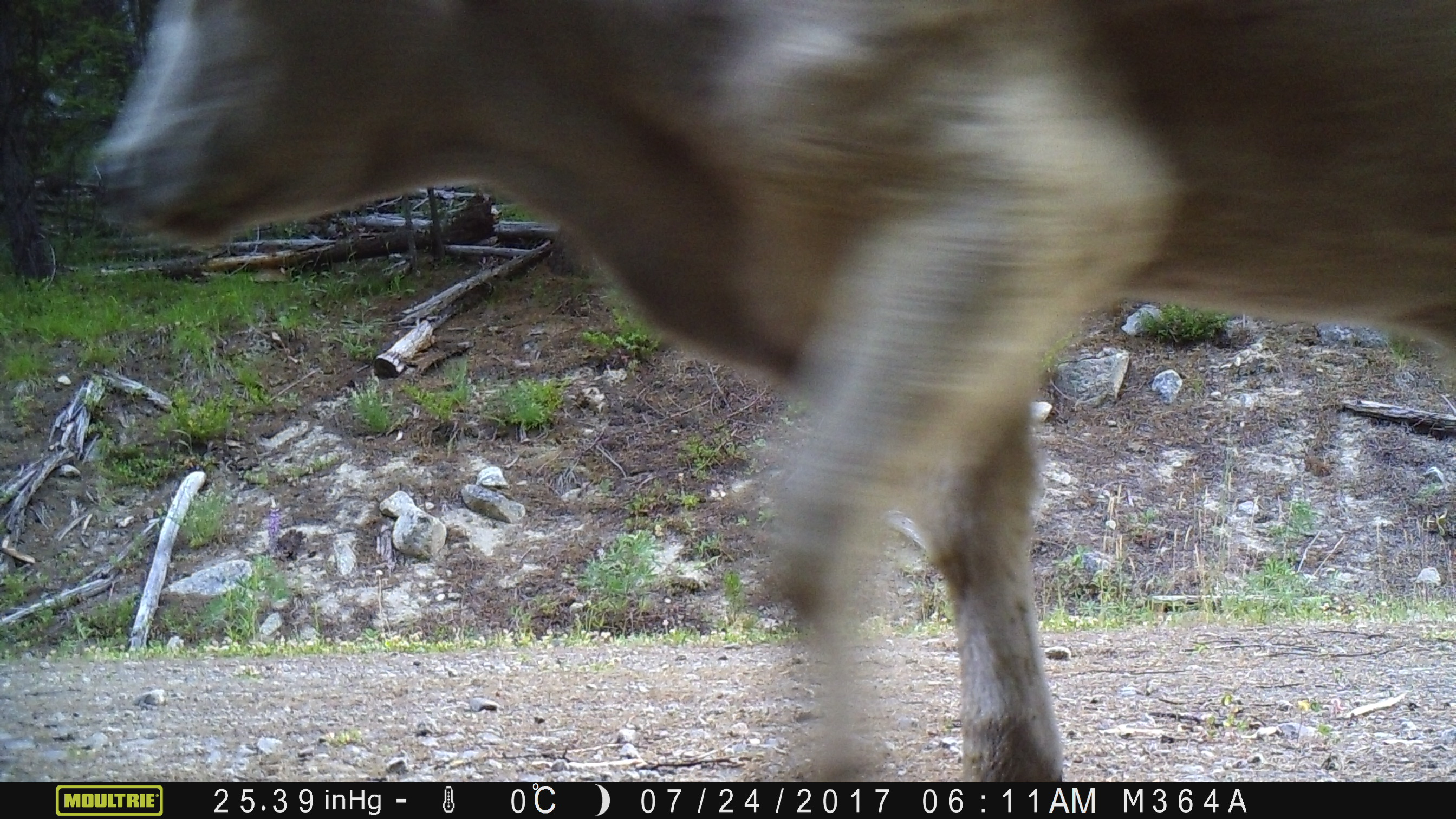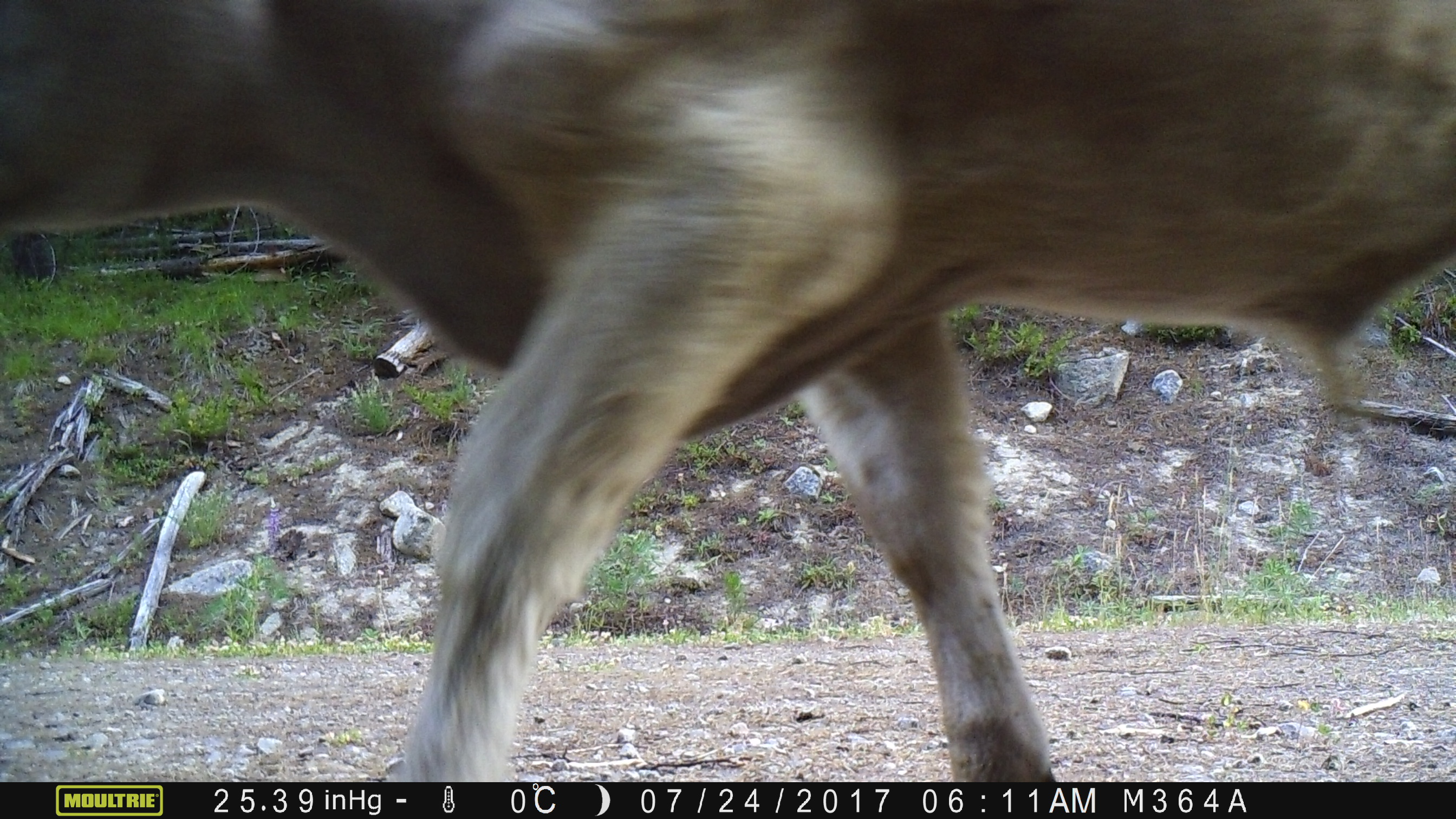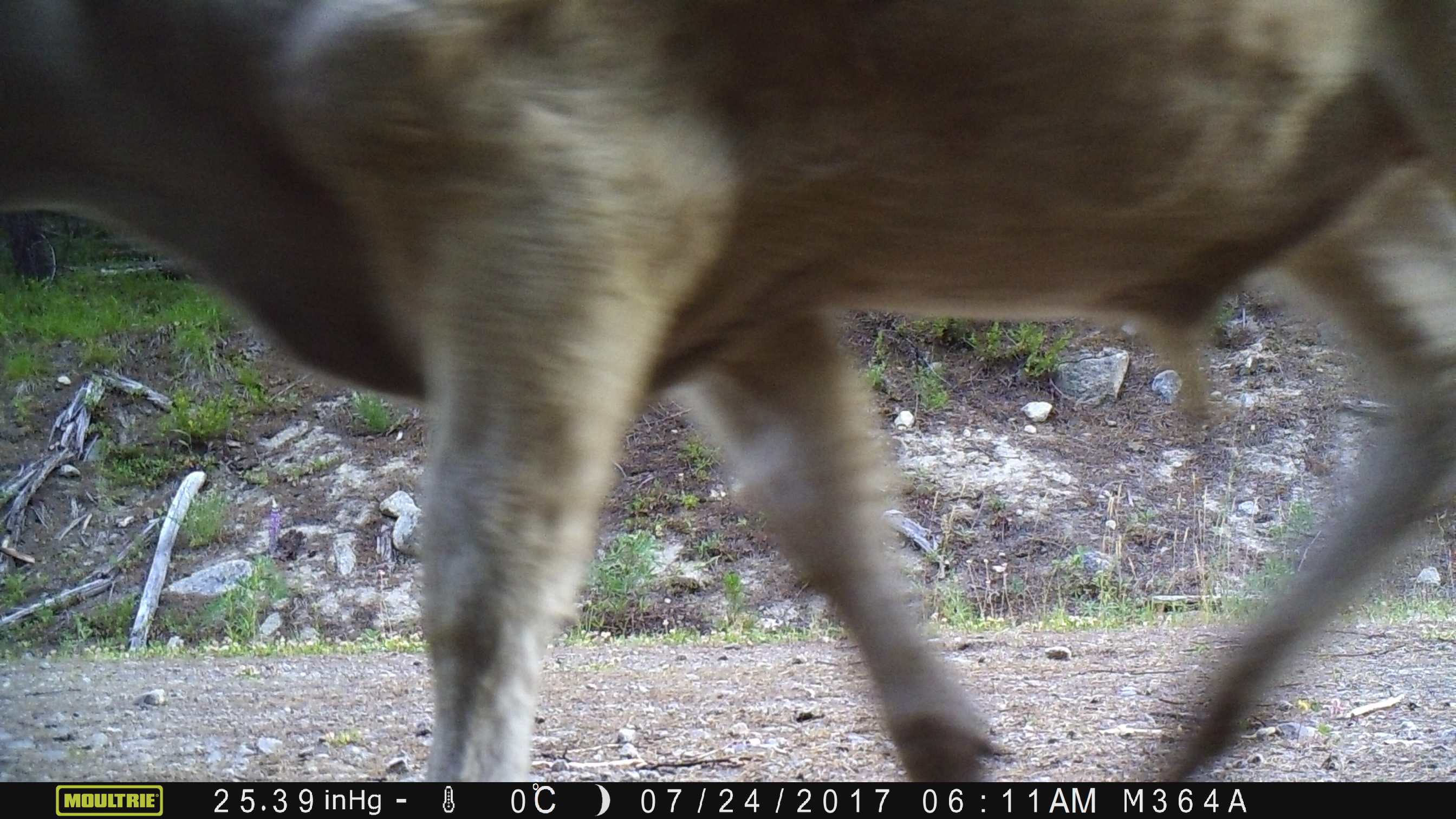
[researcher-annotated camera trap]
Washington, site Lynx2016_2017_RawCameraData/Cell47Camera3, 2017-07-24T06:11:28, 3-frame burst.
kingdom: Animalia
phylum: Chordata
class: Mammalia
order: Artiodactyla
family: Bovidae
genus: Bos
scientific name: Bos taurus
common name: domestic cattle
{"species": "domestic cattle (Bos taurus)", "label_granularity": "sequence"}